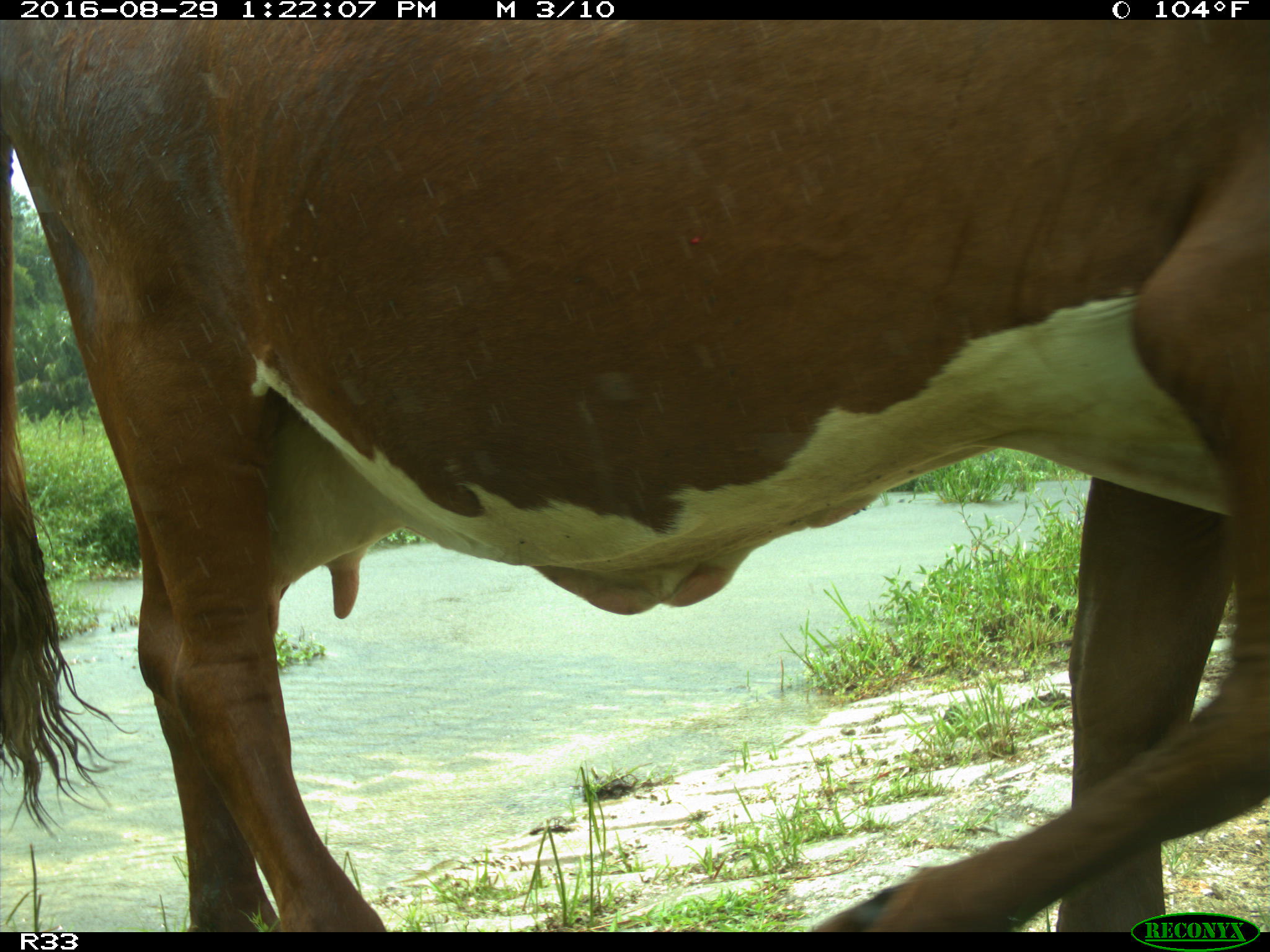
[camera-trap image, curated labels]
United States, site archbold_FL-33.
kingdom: Animalia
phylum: Chordata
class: Mammalia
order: Artiodactyla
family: Bovidae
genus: Bos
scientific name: Bos taurus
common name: domestic cow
Bos taurus (domestic cow).